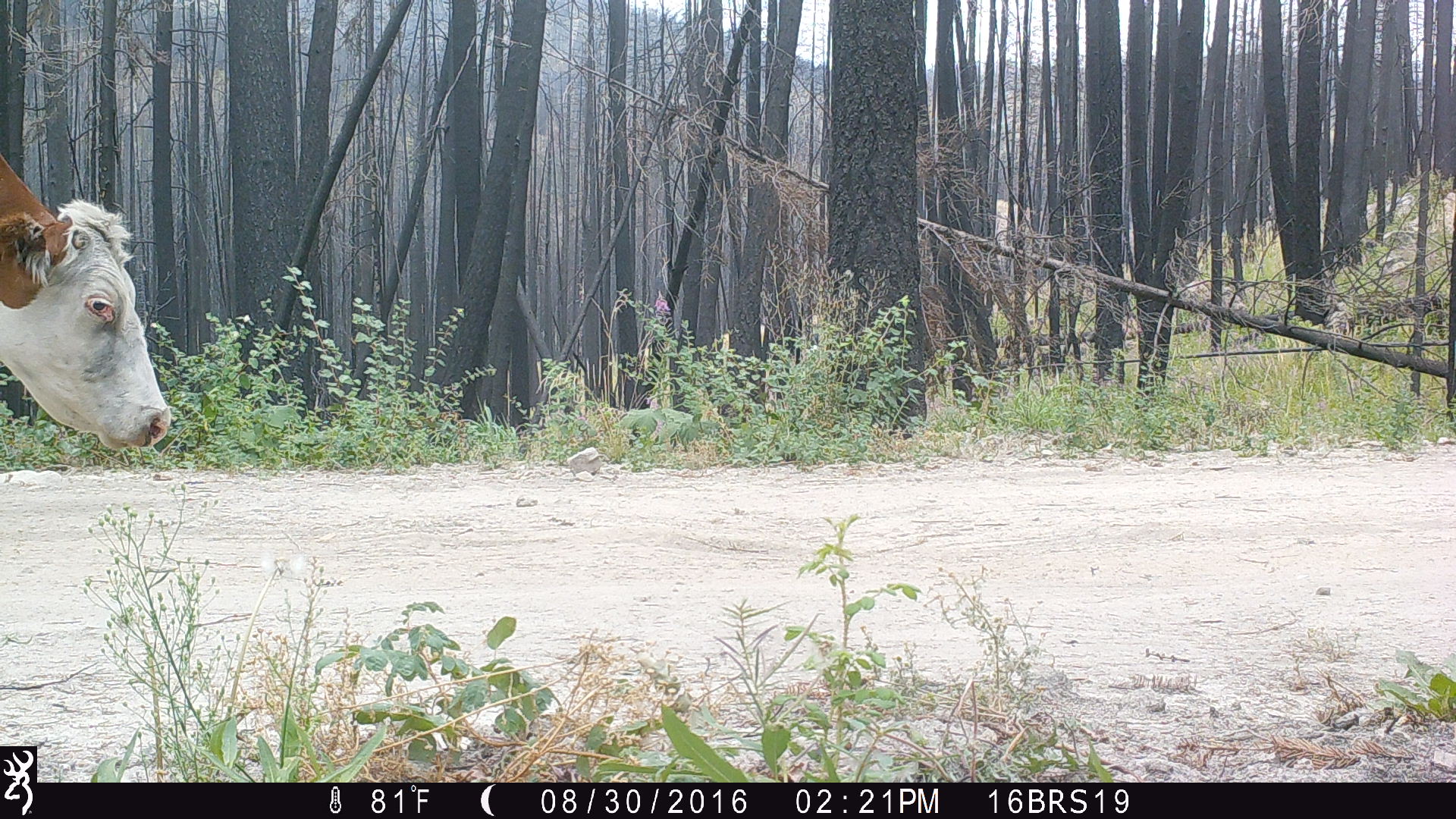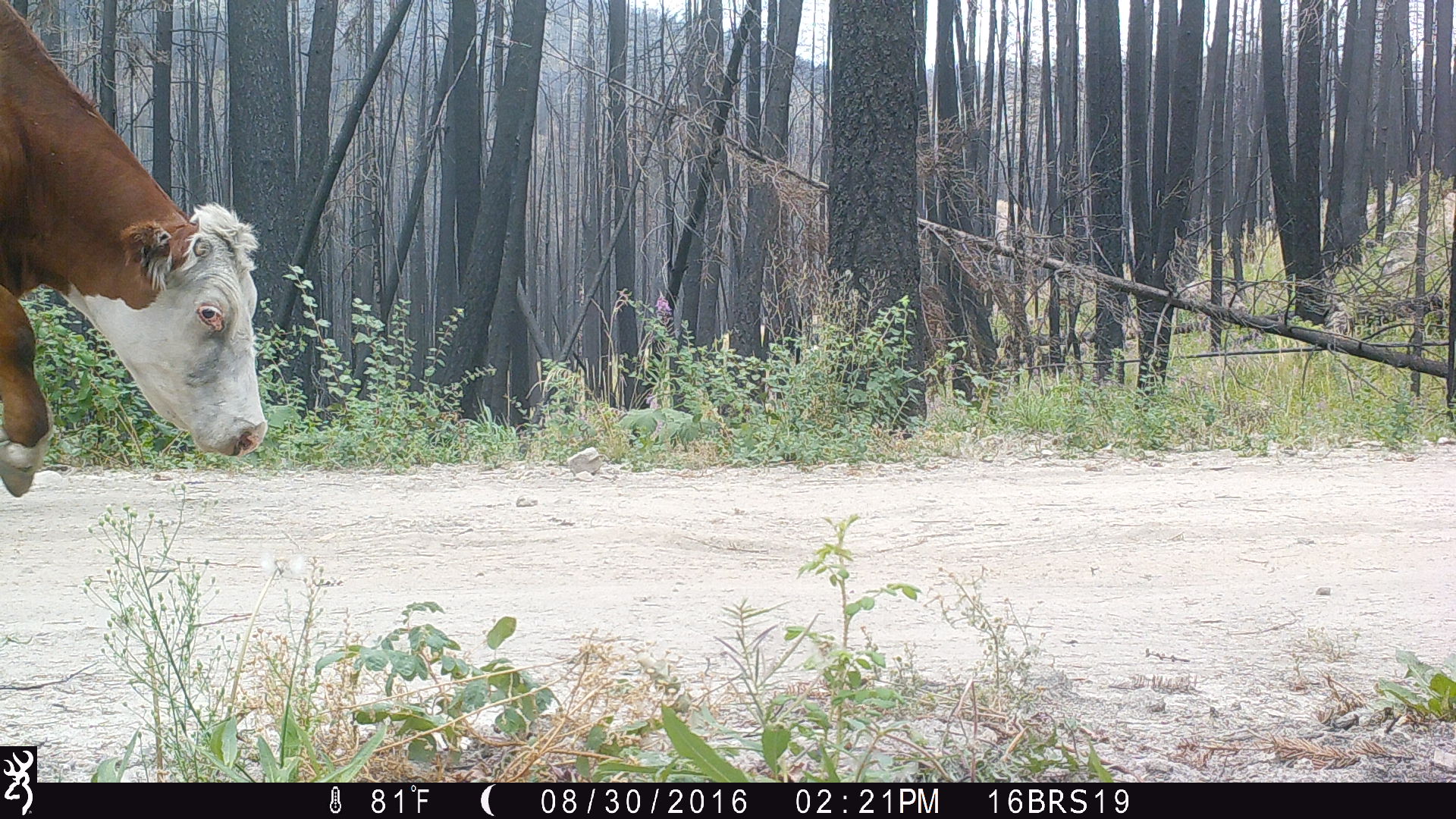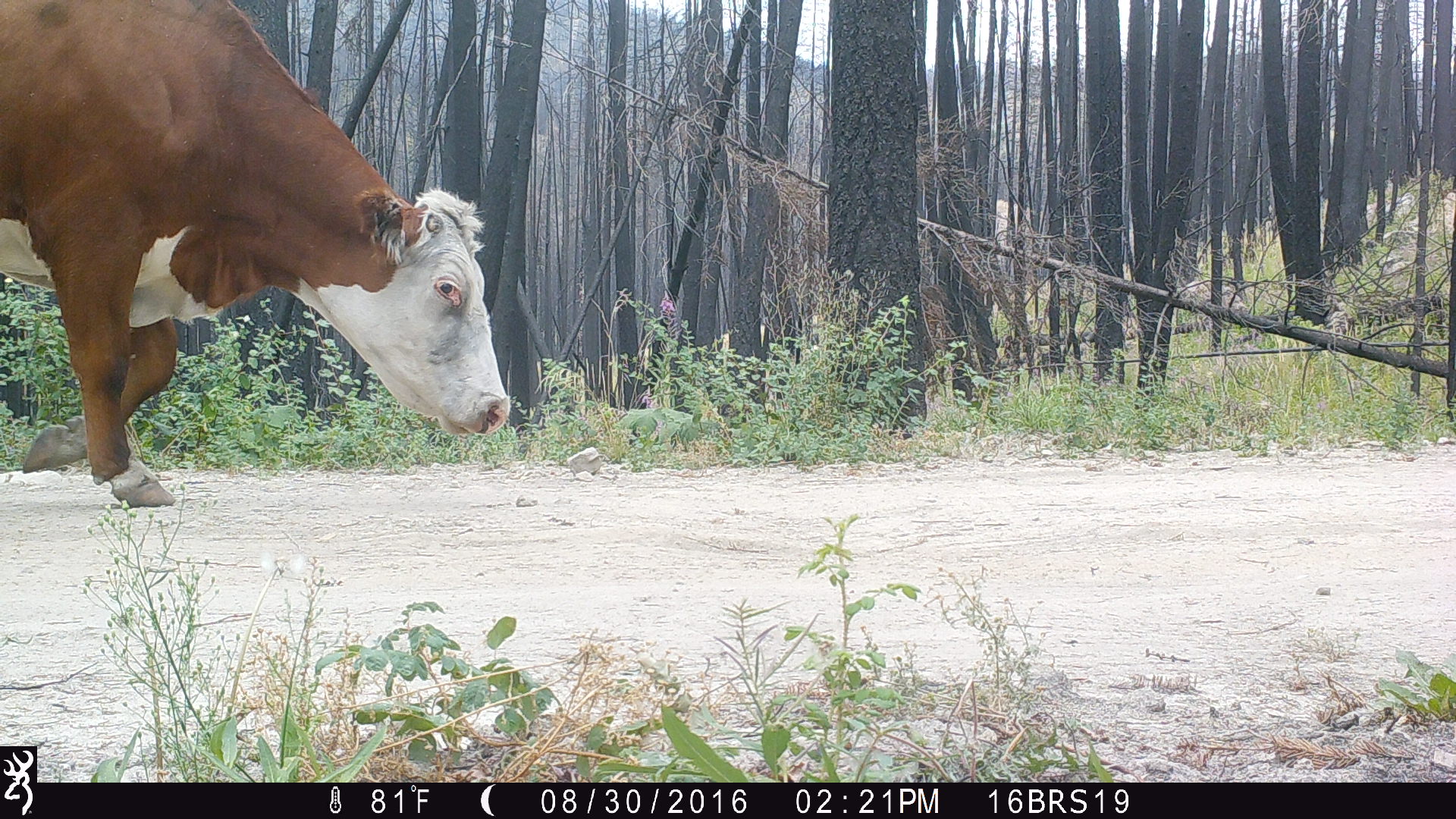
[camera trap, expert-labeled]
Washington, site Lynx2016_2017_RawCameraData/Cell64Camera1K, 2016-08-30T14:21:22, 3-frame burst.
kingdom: Animalia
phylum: Chordata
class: Mammalia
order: Artiodactyla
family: Bovidae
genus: Bos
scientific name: Bos taurus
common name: domestic cattle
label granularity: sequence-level